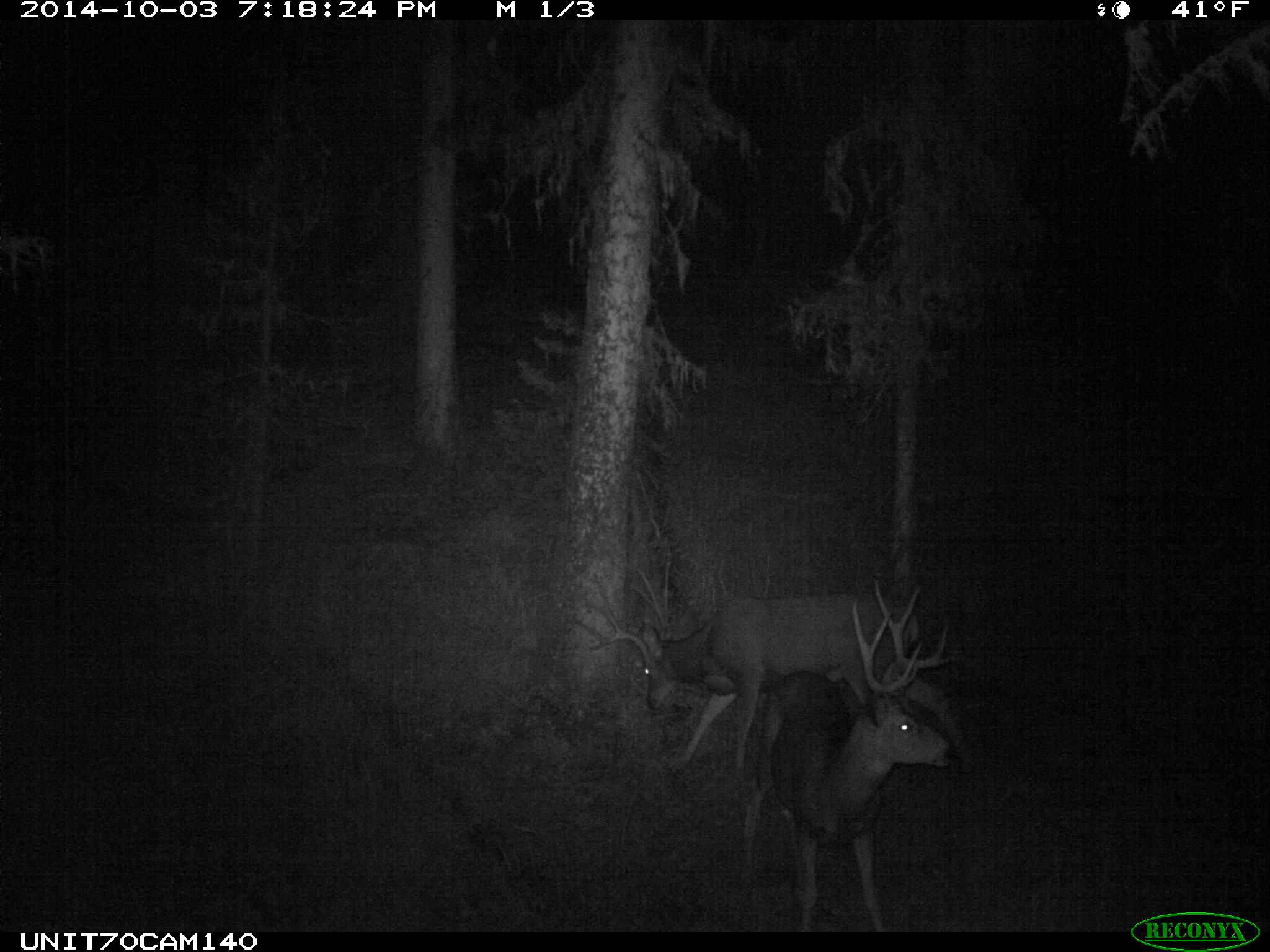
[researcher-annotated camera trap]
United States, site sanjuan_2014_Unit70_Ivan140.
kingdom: Animalia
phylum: Chordata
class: Mammalia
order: Artiodactyla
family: Cervidae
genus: Odocoileus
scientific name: Odocoileus hemionus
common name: mule deer